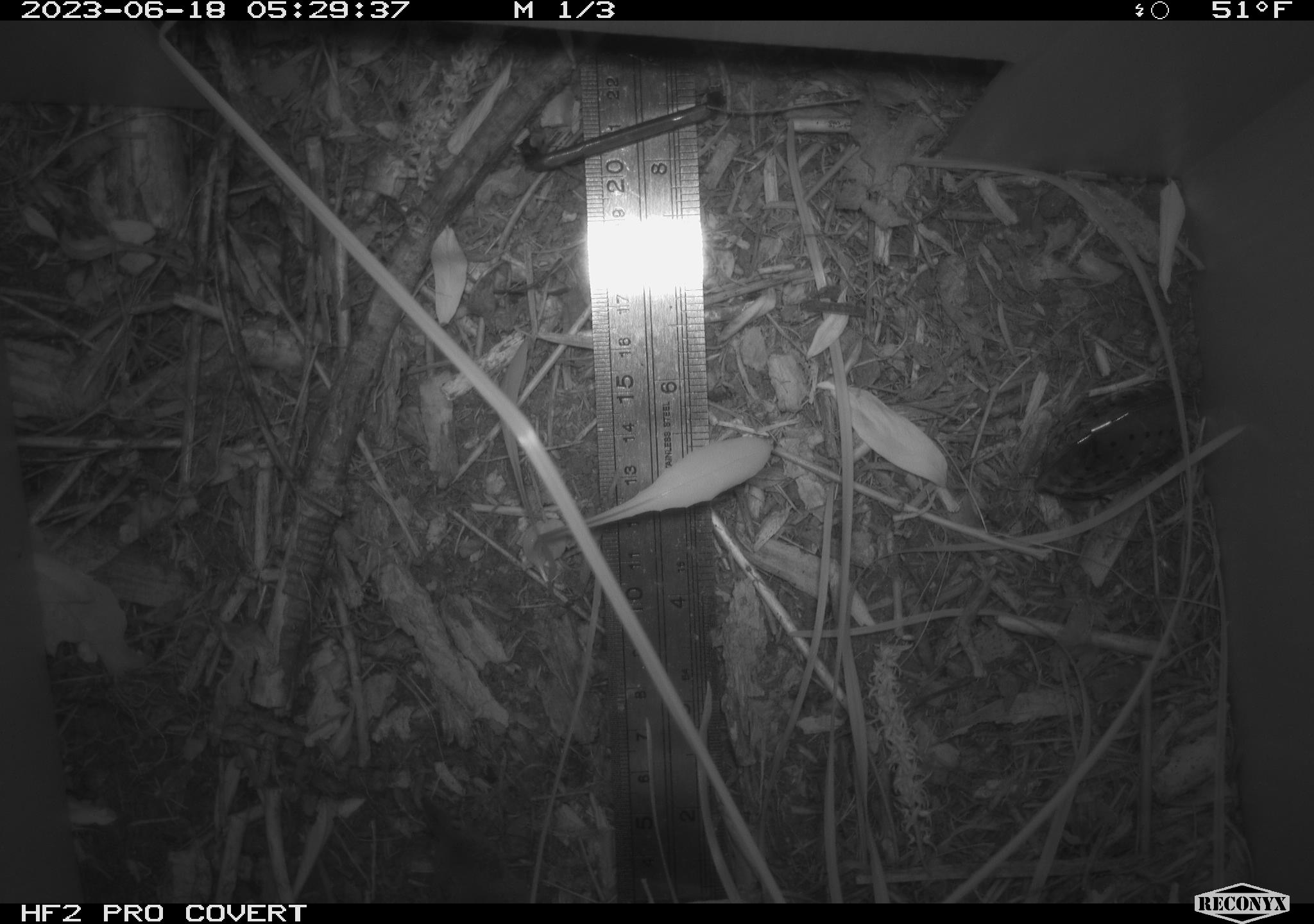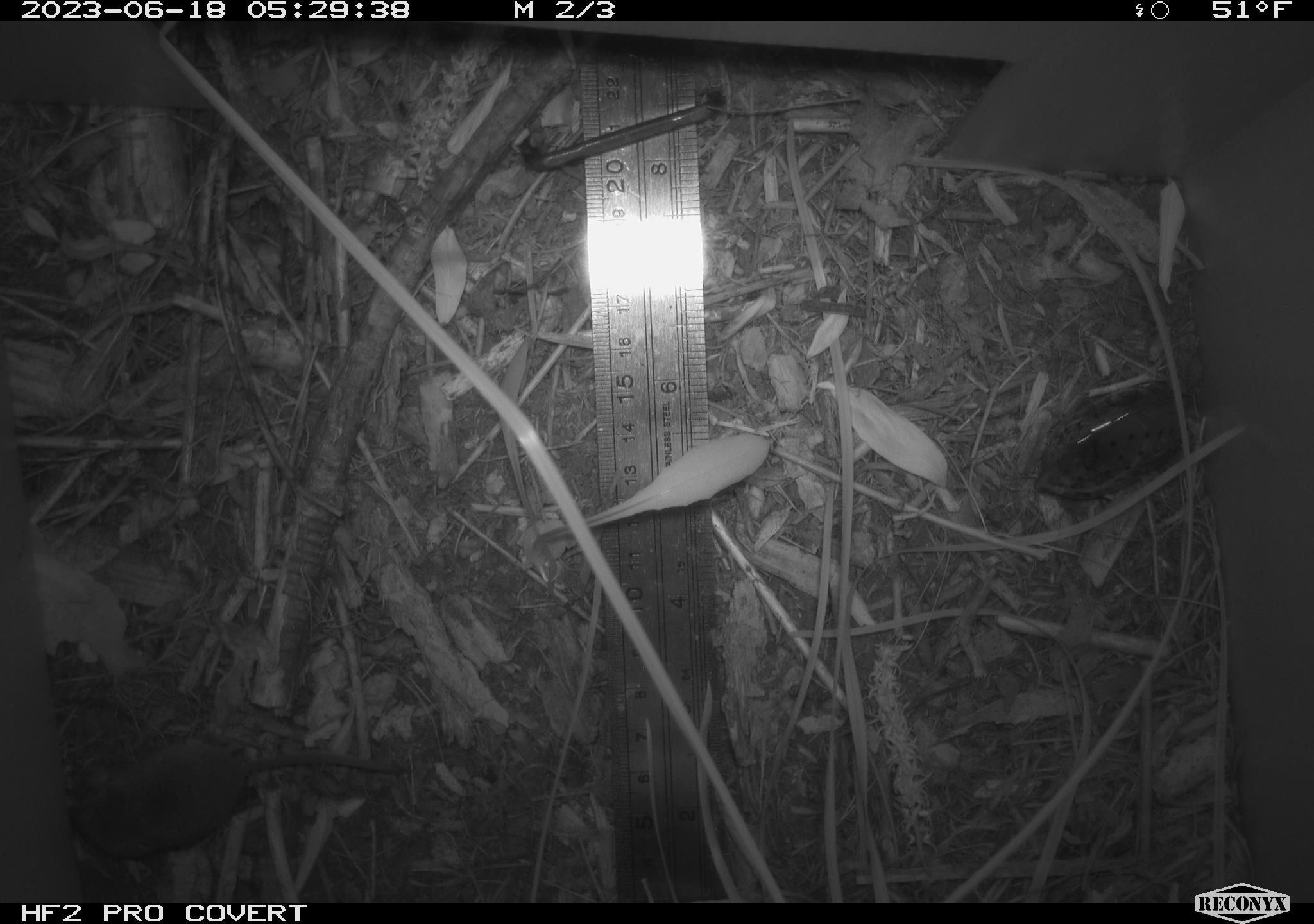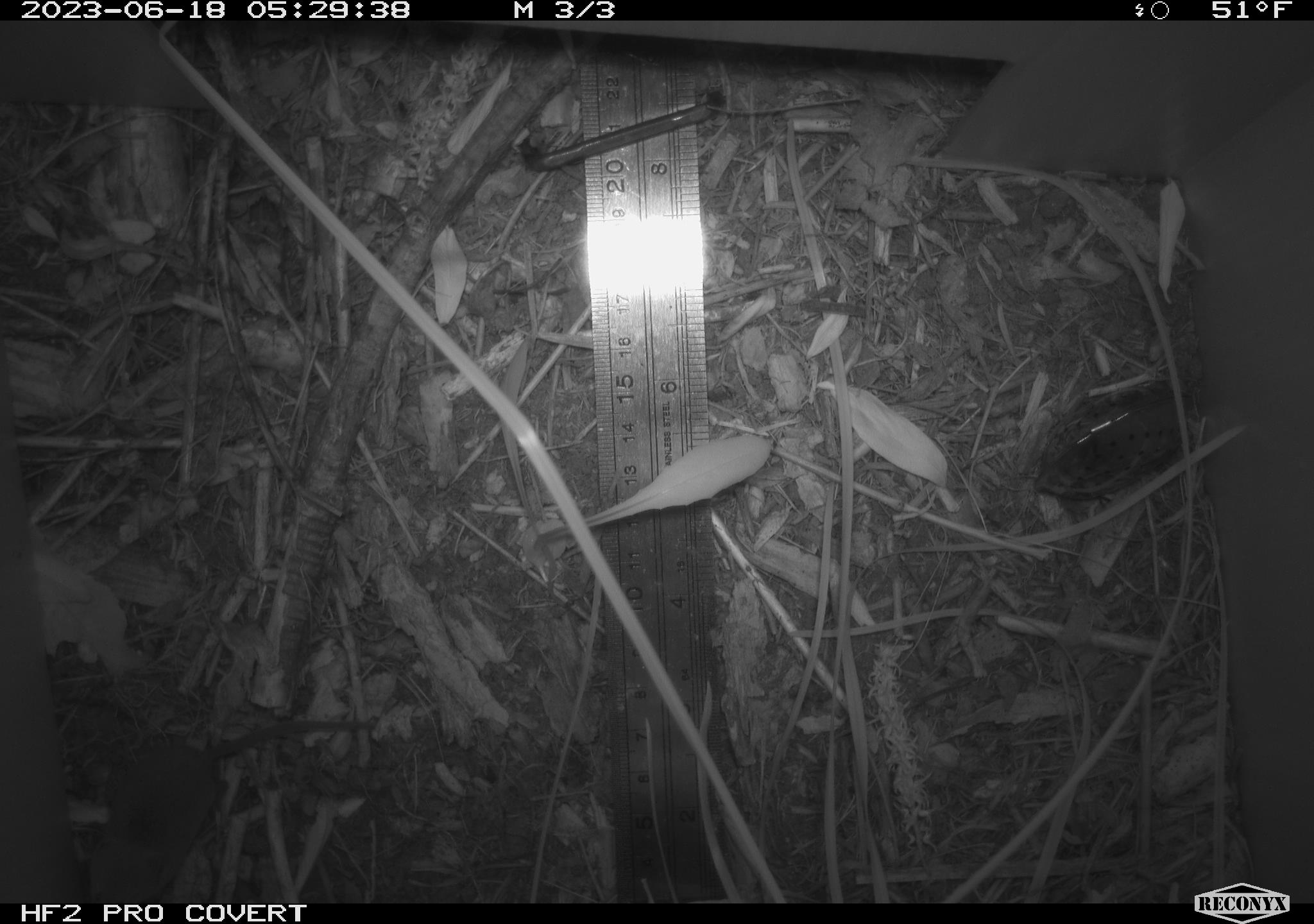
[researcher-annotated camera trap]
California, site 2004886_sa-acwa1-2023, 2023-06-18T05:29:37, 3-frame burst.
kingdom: Animalia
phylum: Chordata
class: Mammalia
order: Eulipotyphla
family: Soricidae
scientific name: Soricidae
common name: shrews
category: soricidae family